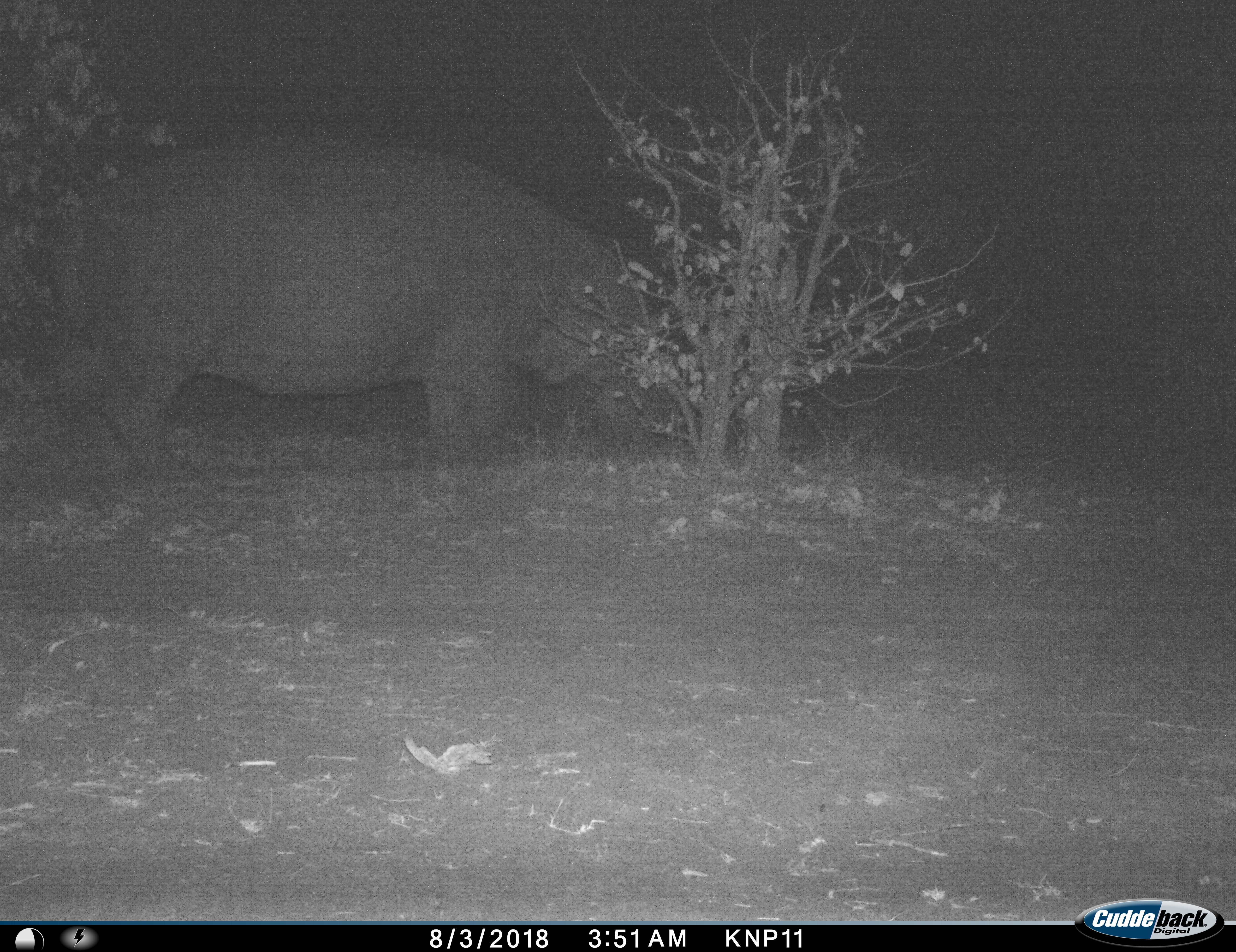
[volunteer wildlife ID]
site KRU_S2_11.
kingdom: Animalia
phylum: Chordata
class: Mammalia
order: Artiodactyla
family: Hippopotamidae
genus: Hippopotamus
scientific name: Hippopotamus amphibius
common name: hippopotamus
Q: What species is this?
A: Hippopotamus (Hippopotamus amphibius).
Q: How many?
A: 1.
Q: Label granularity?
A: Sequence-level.